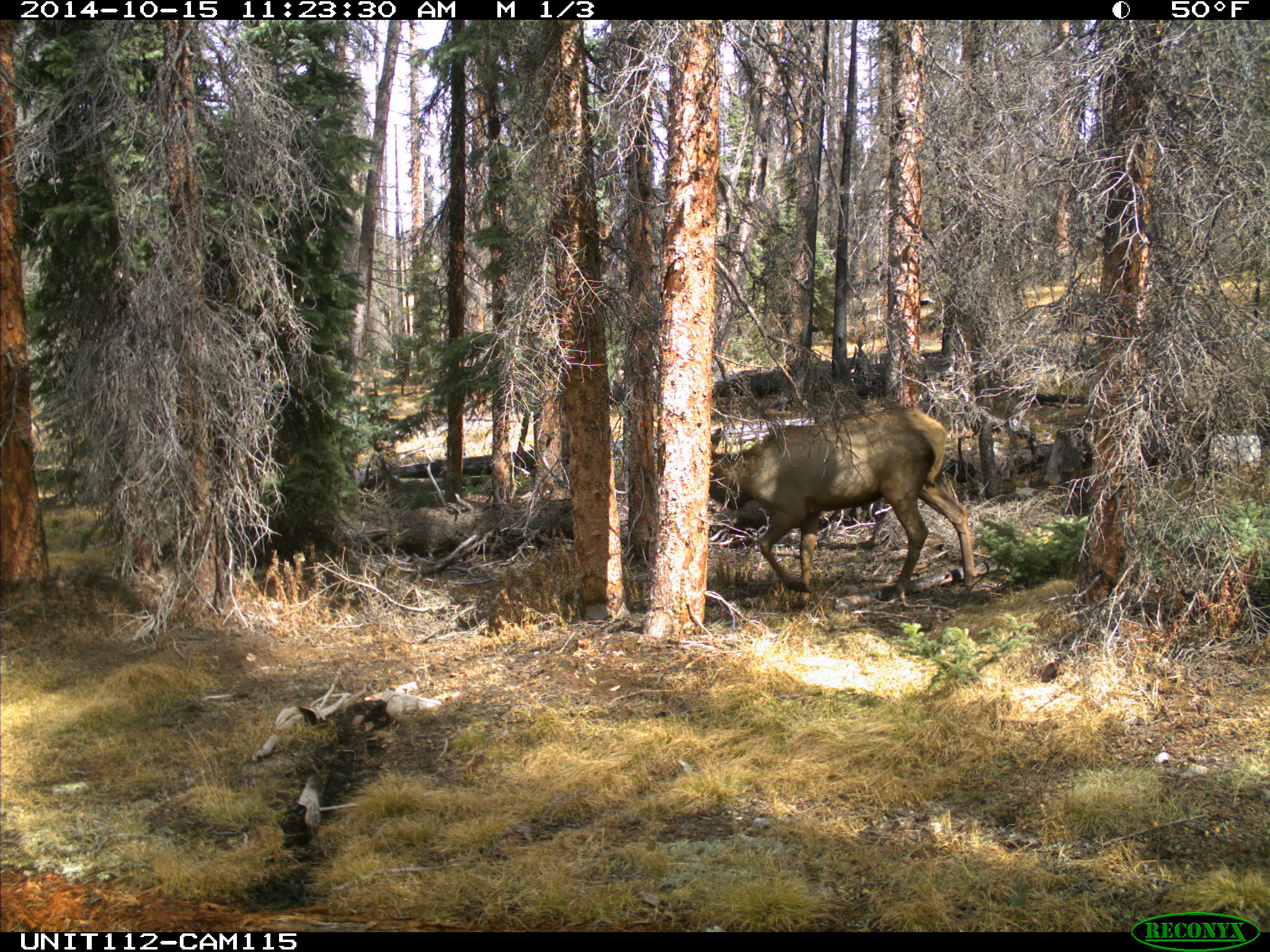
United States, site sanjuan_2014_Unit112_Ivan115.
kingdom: Animalia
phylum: Chordata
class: Mammalia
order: Artiodactyla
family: Cervidae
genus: Cervus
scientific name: Cervus elaphus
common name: red deer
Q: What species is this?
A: Cervus elaphus (red deer).